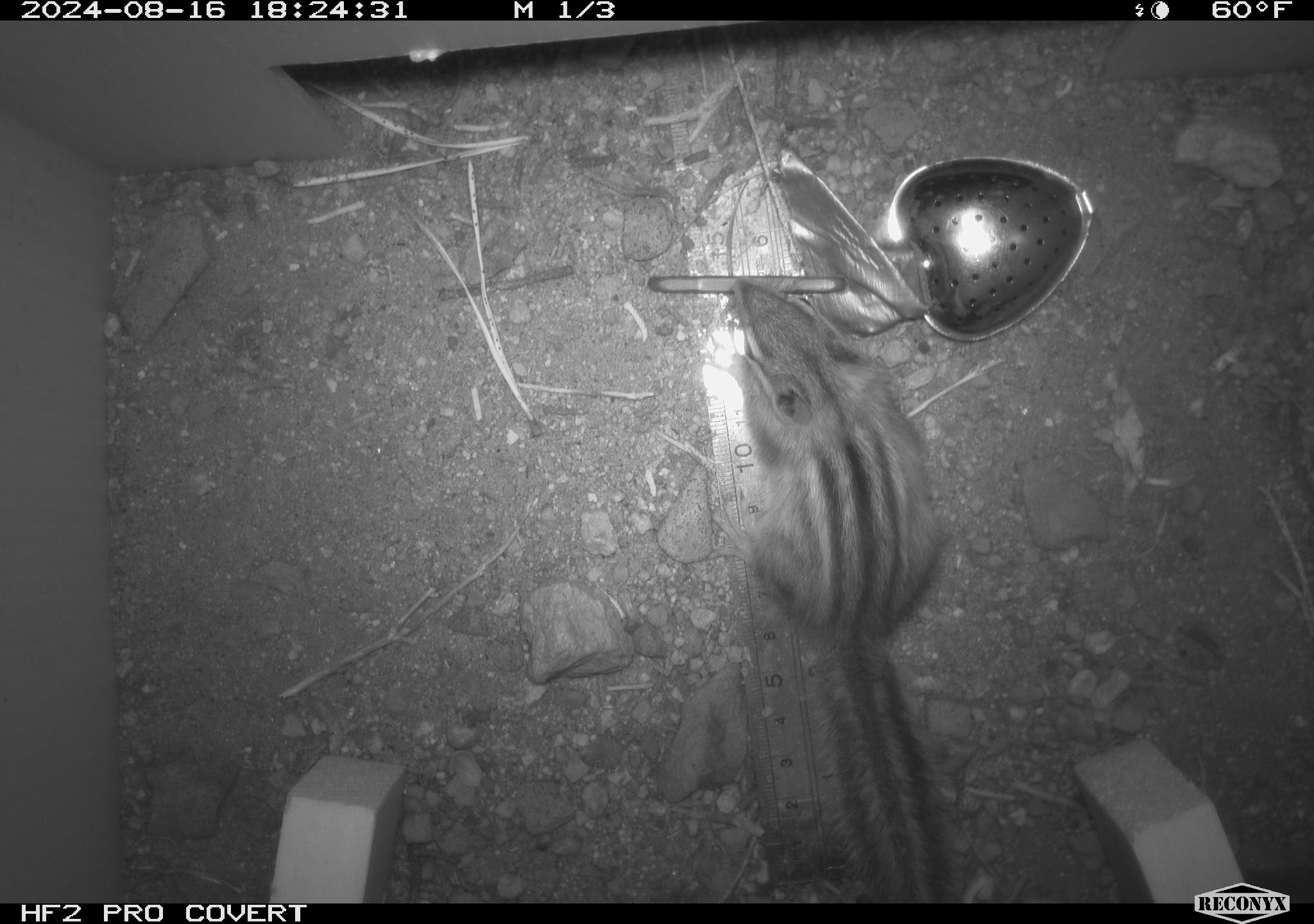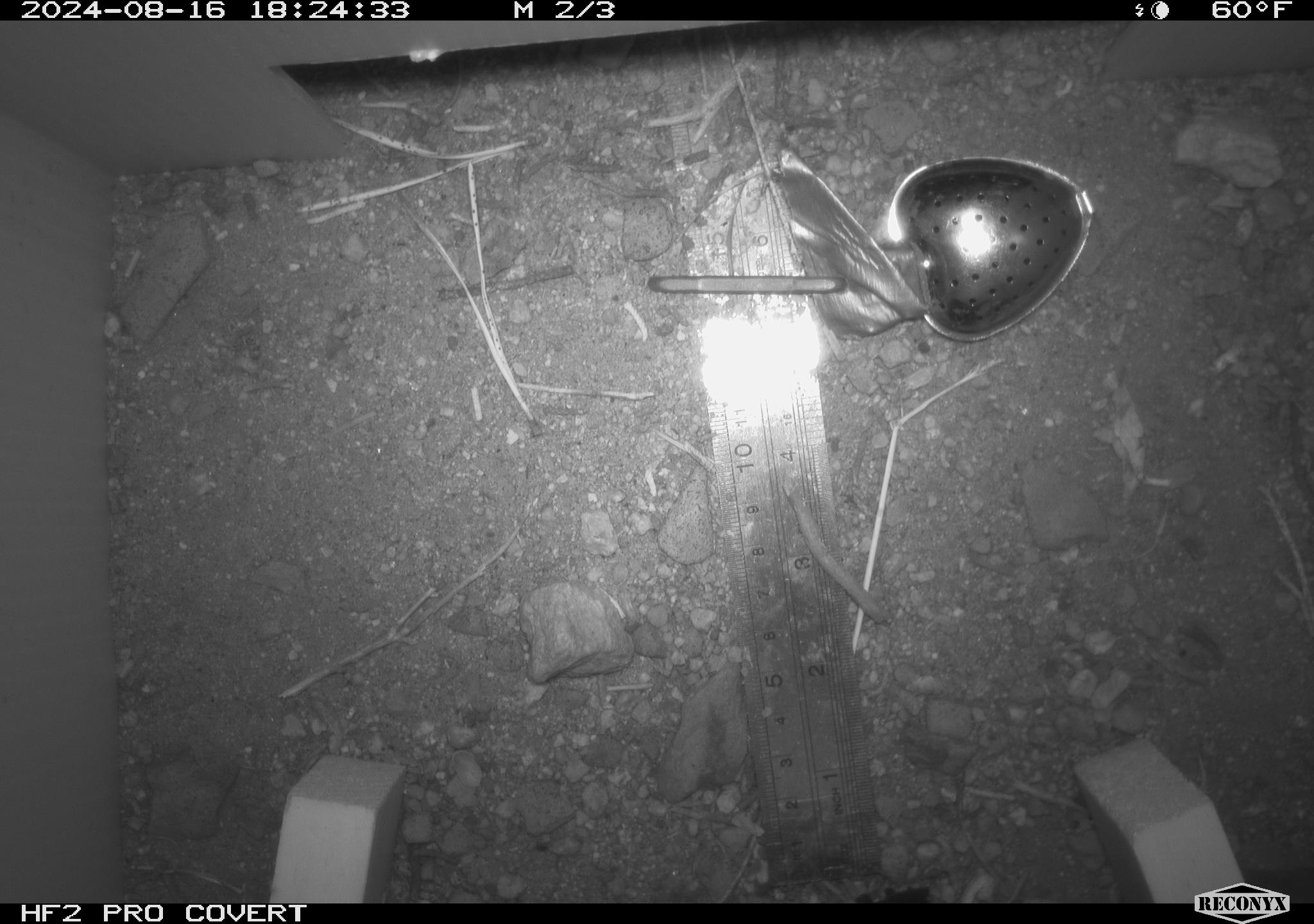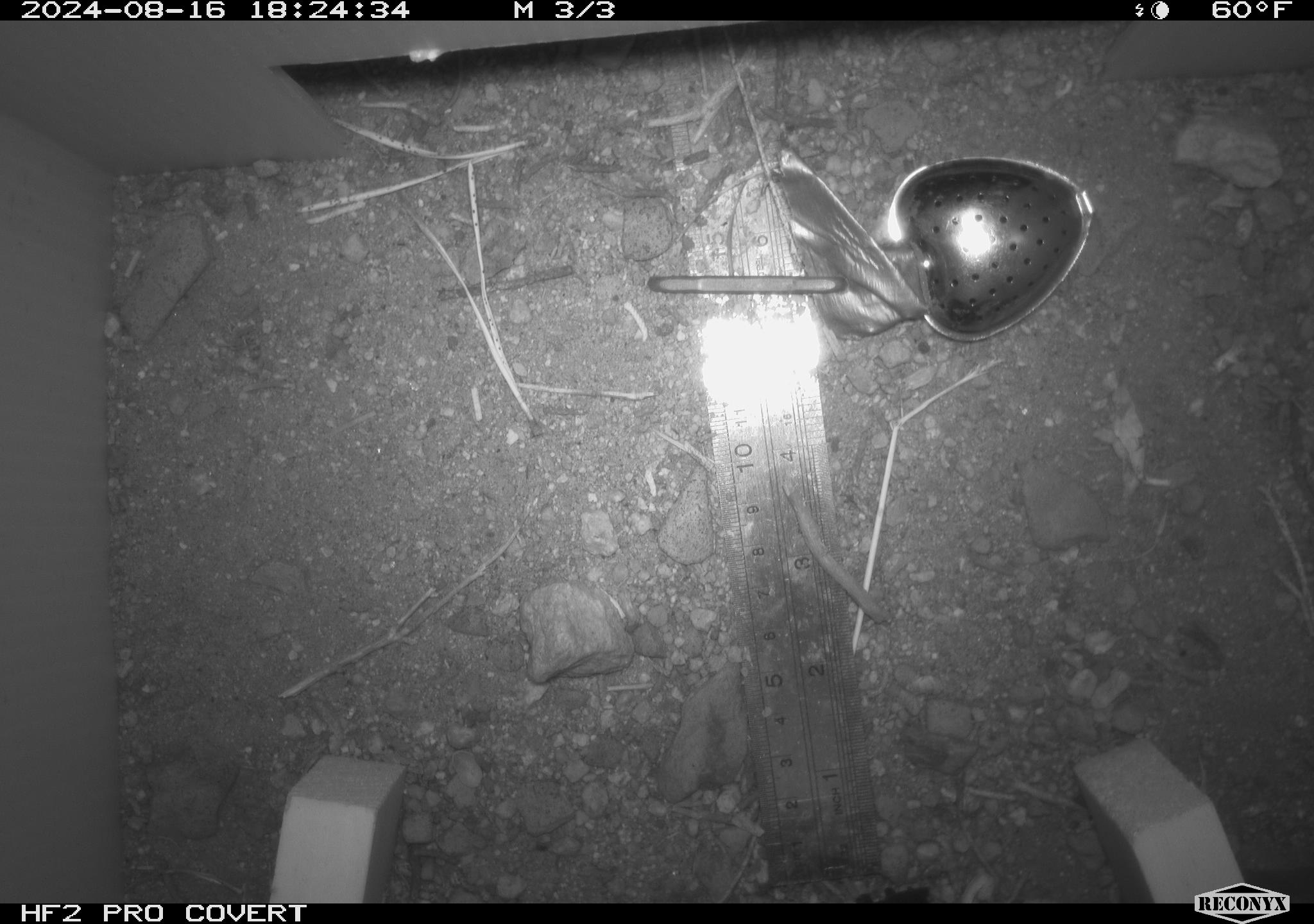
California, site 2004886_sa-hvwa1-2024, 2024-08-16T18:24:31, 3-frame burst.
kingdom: Animalia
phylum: Chordata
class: Mammalia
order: Rodentia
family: Sciuridae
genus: Neotamias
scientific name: Neotamias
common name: western chipmunks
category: neotamias species